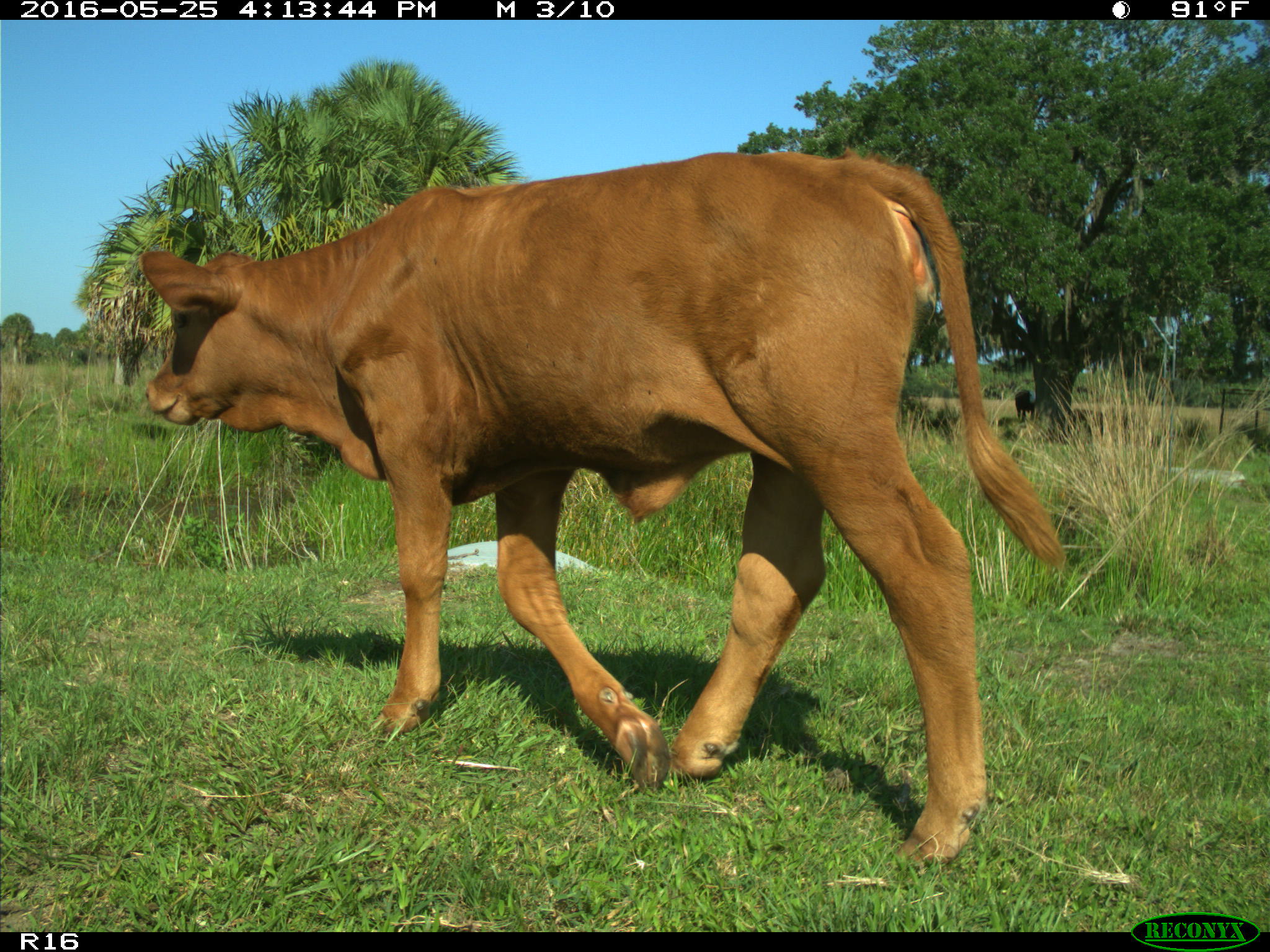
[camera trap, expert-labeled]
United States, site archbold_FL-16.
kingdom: Animalia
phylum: Chordata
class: Mammalia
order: Artiodactyla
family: Bovidae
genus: Bos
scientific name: Bos taurus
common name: domestic cow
Bos taurus (domestic cow).